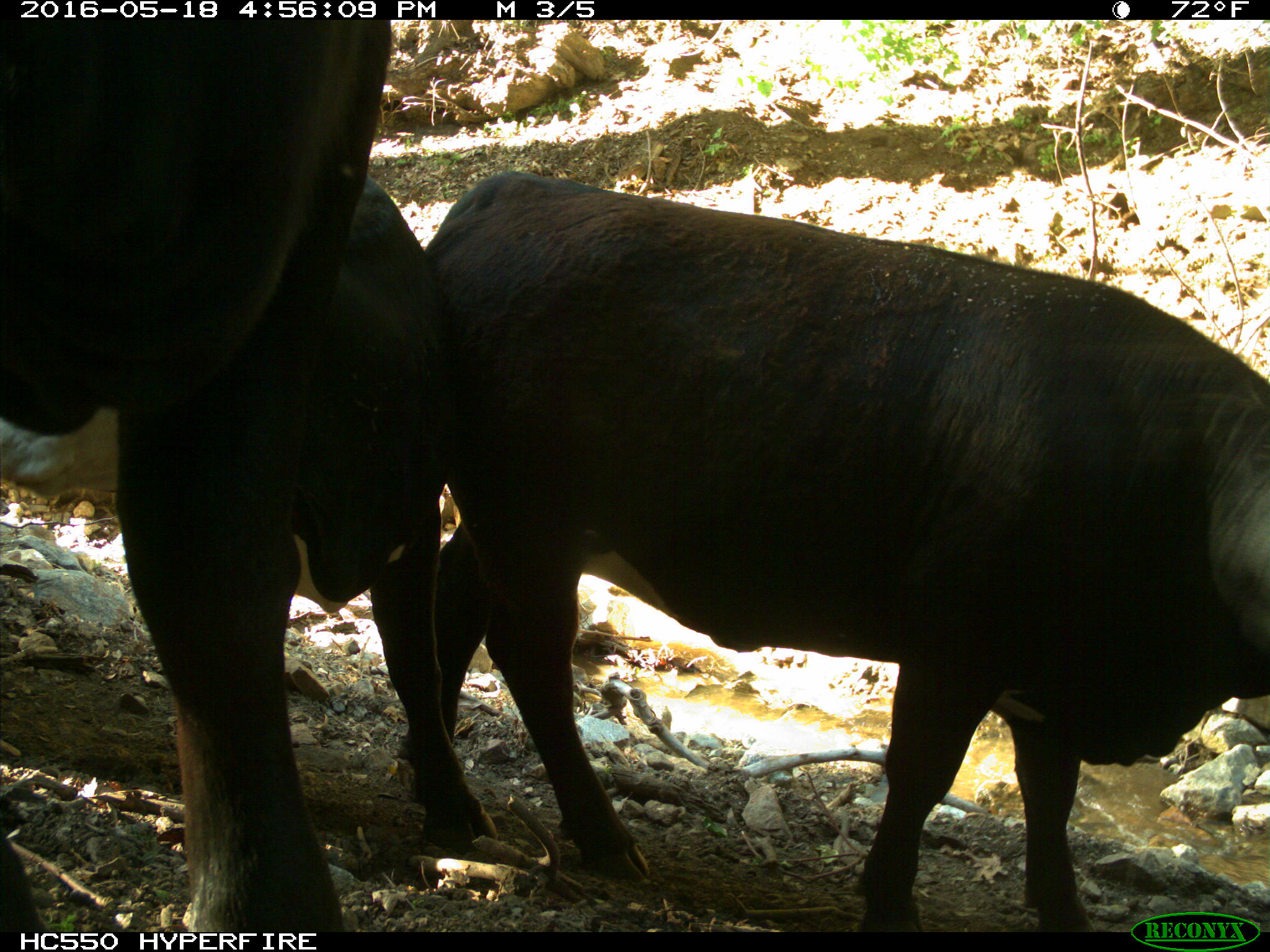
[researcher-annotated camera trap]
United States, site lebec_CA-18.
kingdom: Animalia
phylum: Chordata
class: Mammalia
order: Artiodactyla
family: Bovidae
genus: Bos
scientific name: Bos taurus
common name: domestic cow